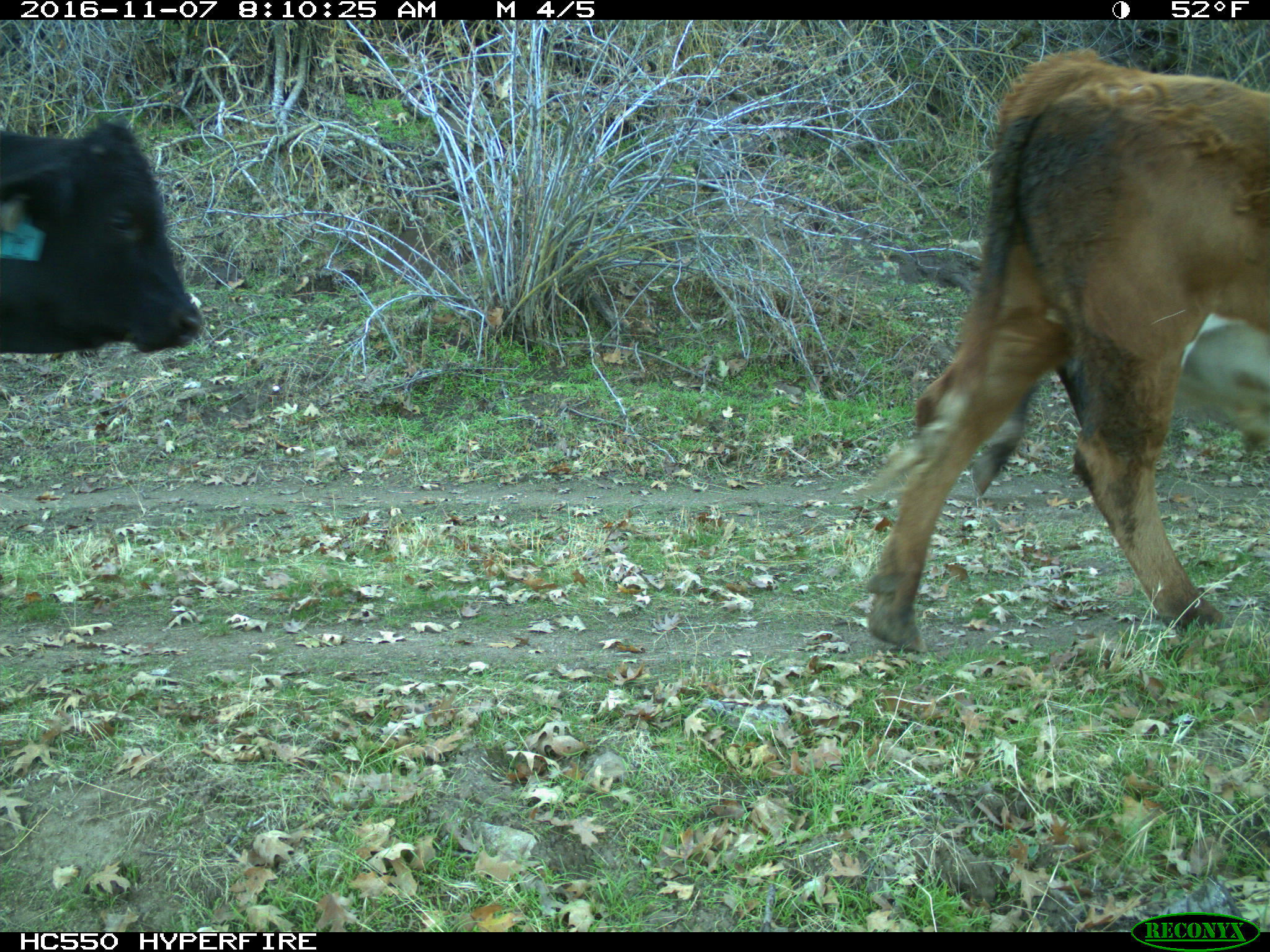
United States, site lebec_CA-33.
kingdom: Animalia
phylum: Chordata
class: Mammalia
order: Artiodactyla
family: Bovidae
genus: Bos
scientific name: Bos taurus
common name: domestic cow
Bos taurus (domestic cow).